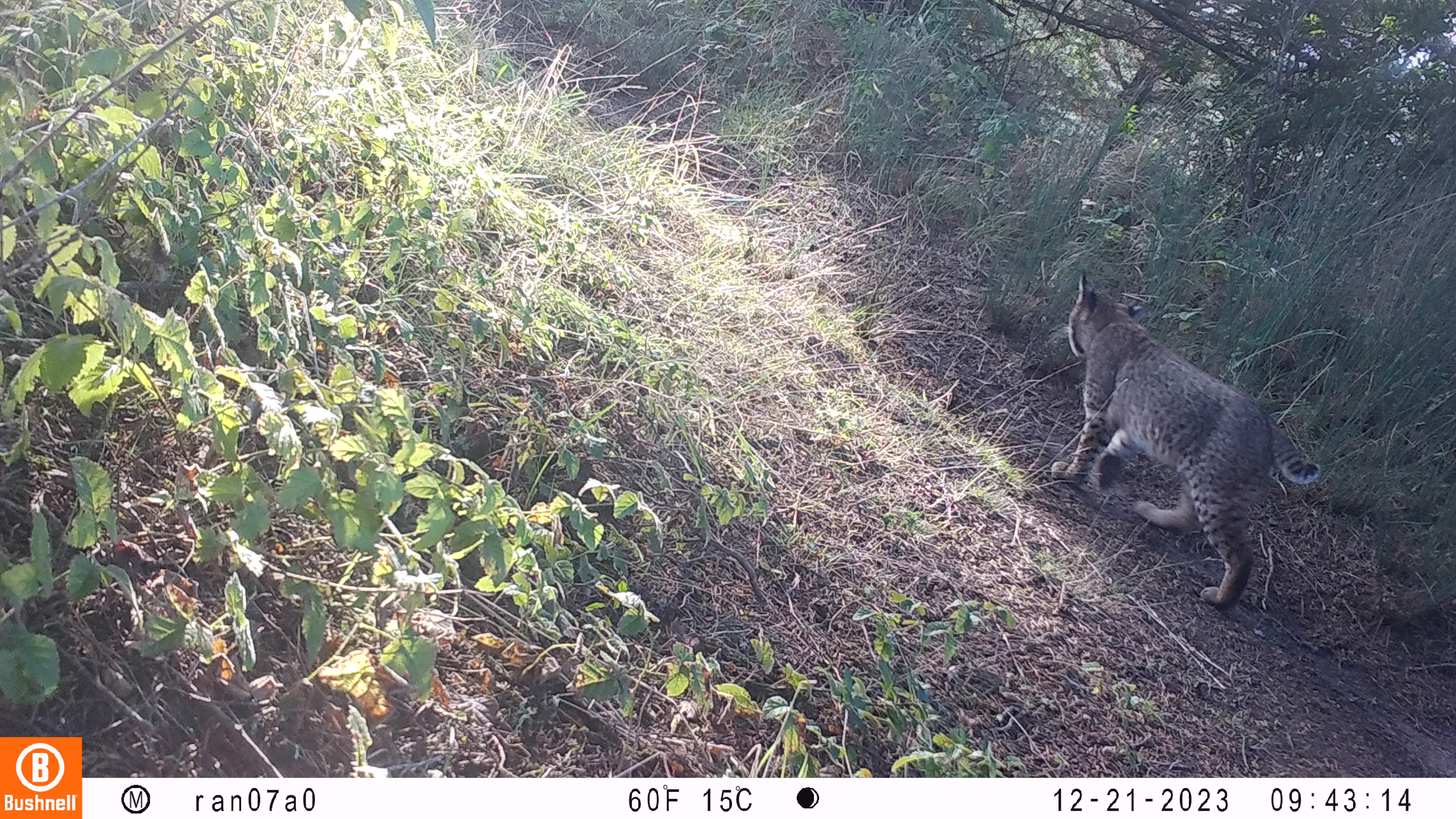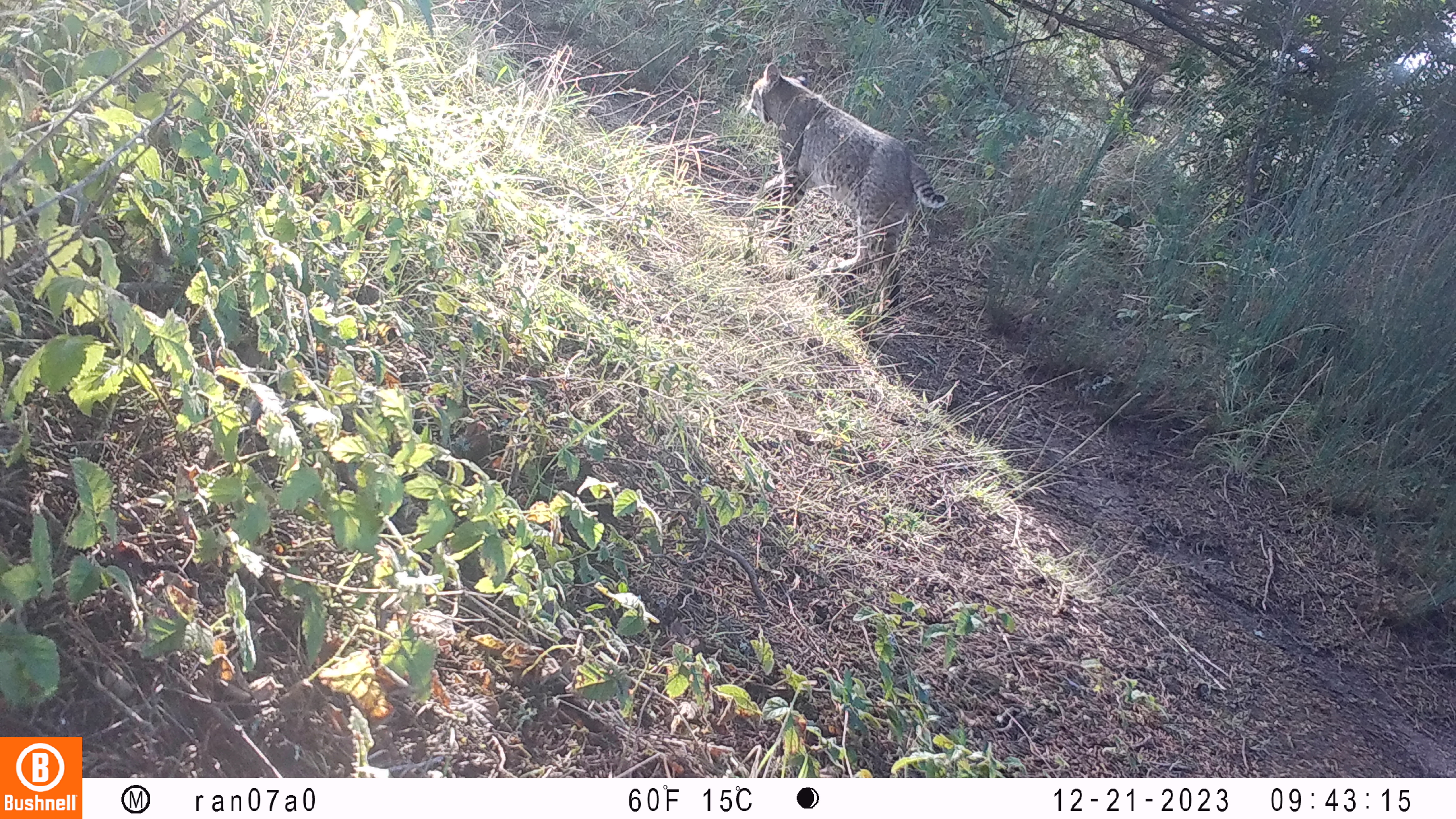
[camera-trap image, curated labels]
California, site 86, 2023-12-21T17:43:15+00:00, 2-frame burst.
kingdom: Animalia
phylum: Chordata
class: Mammalia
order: Carnivora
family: Felidae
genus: Lynx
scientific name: Lynx rufus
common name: bobcat